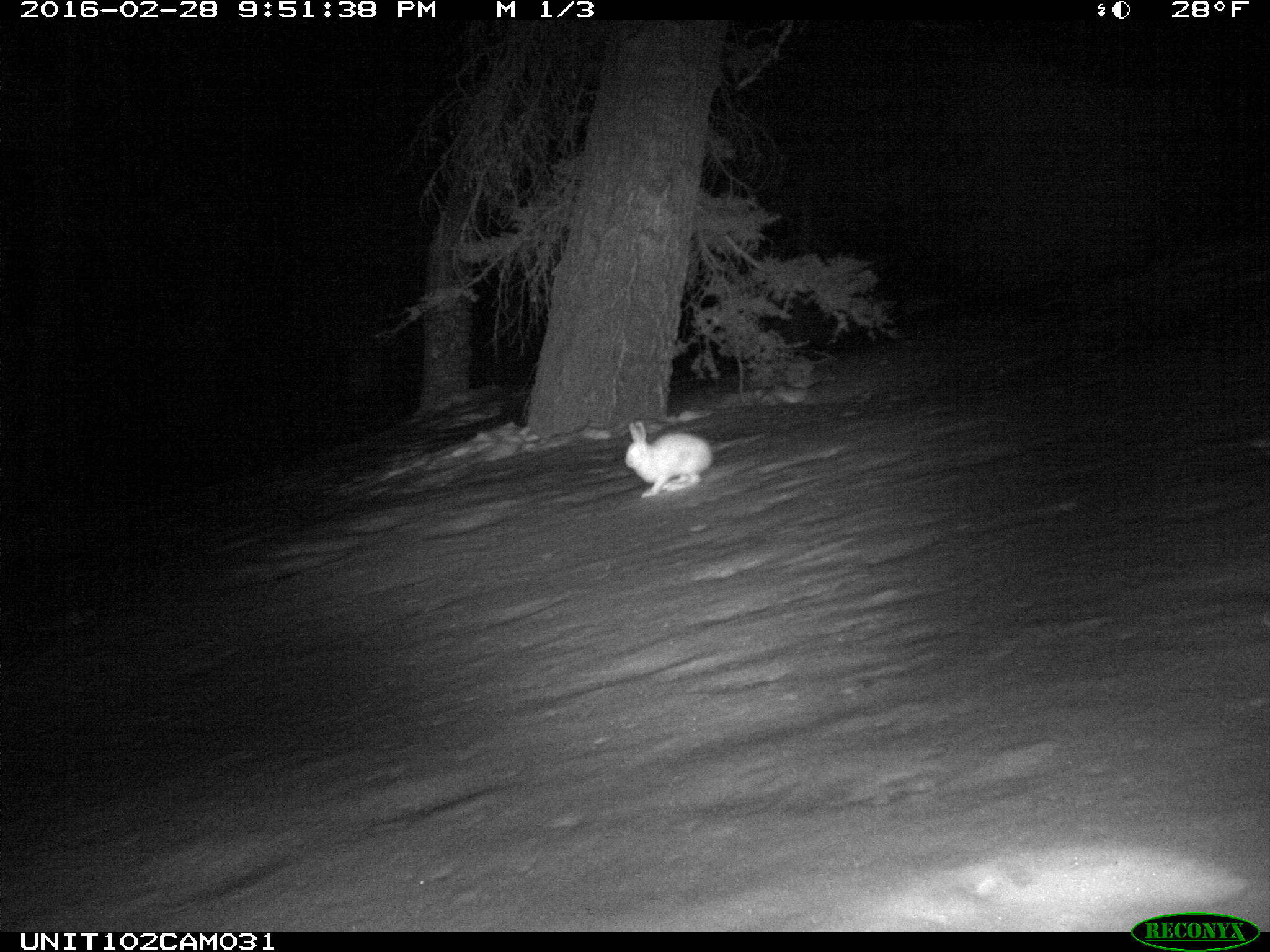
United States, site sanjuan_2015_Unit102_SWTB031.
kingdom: Animalia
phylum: Chordata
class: Mammalia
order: Lagomorpha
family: Leporidae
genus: Lepus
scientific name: Lepus americanus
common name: snowshoe hare